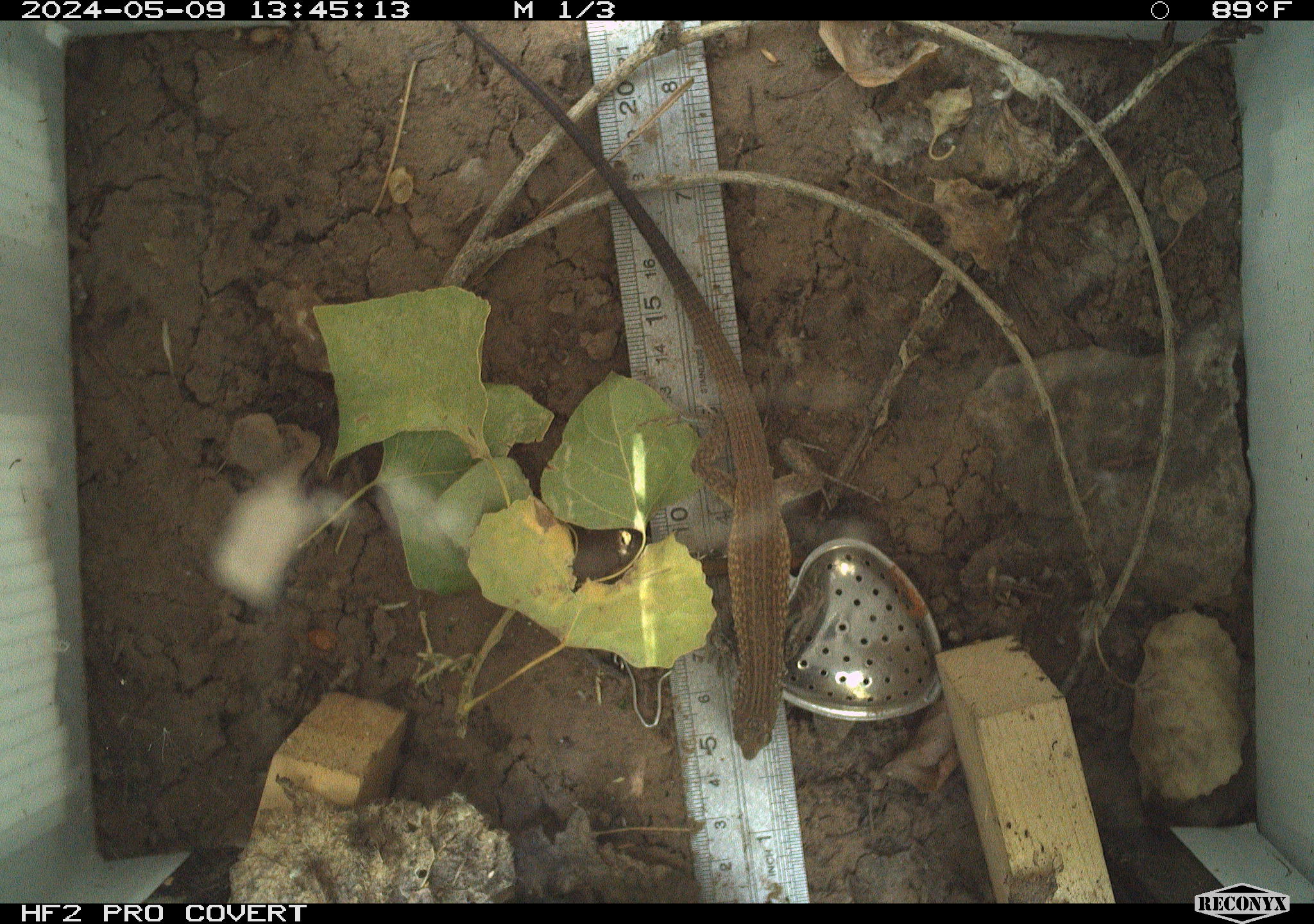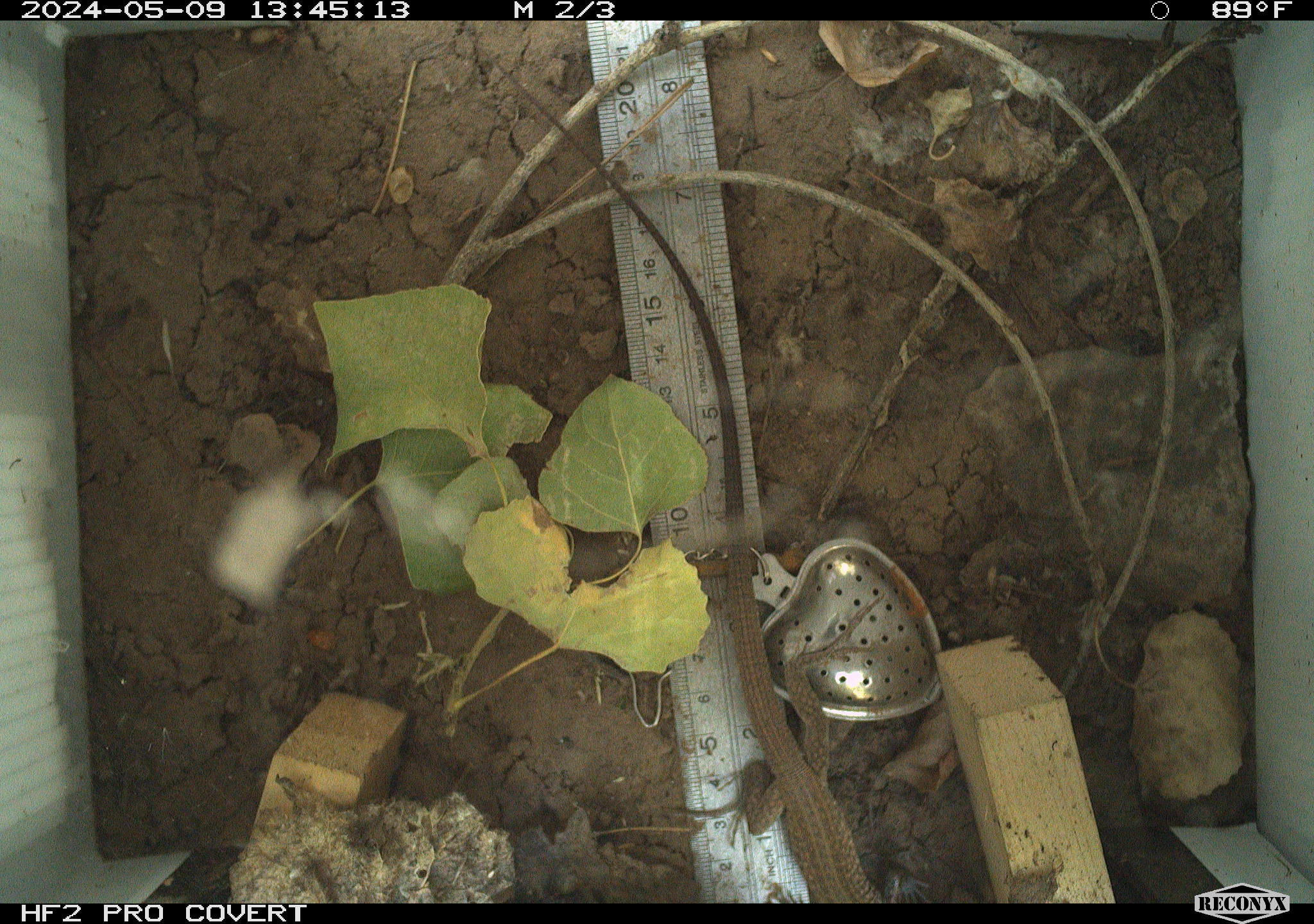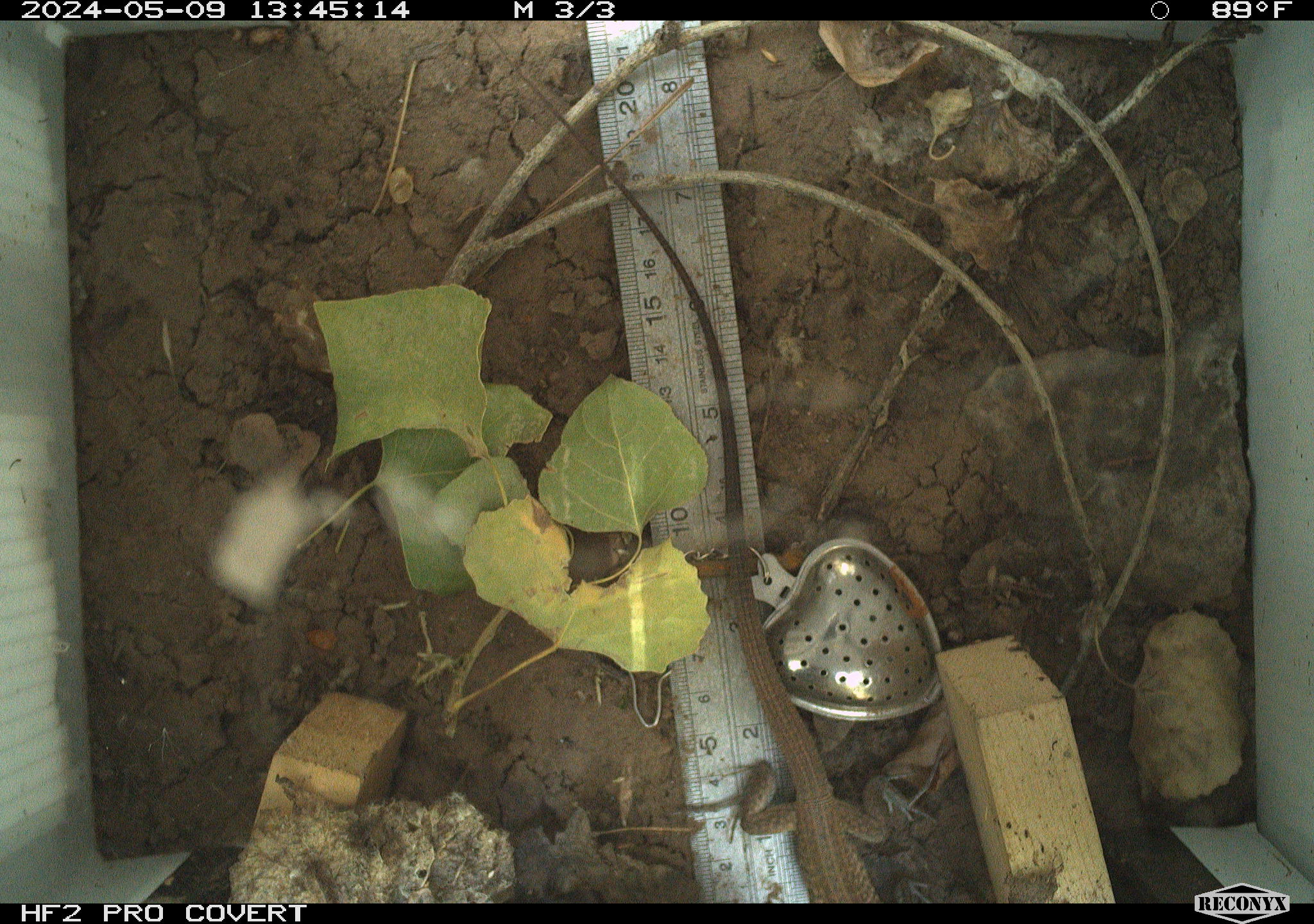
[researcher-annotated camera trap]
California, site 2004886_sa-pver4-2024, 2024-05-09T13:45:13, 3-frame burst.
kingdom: Animalia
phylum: Chordata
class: Reptilia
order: Squamata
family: Teiidae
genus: Aspidoscelis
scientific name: Aspidoscelis tigris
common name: western whiptail